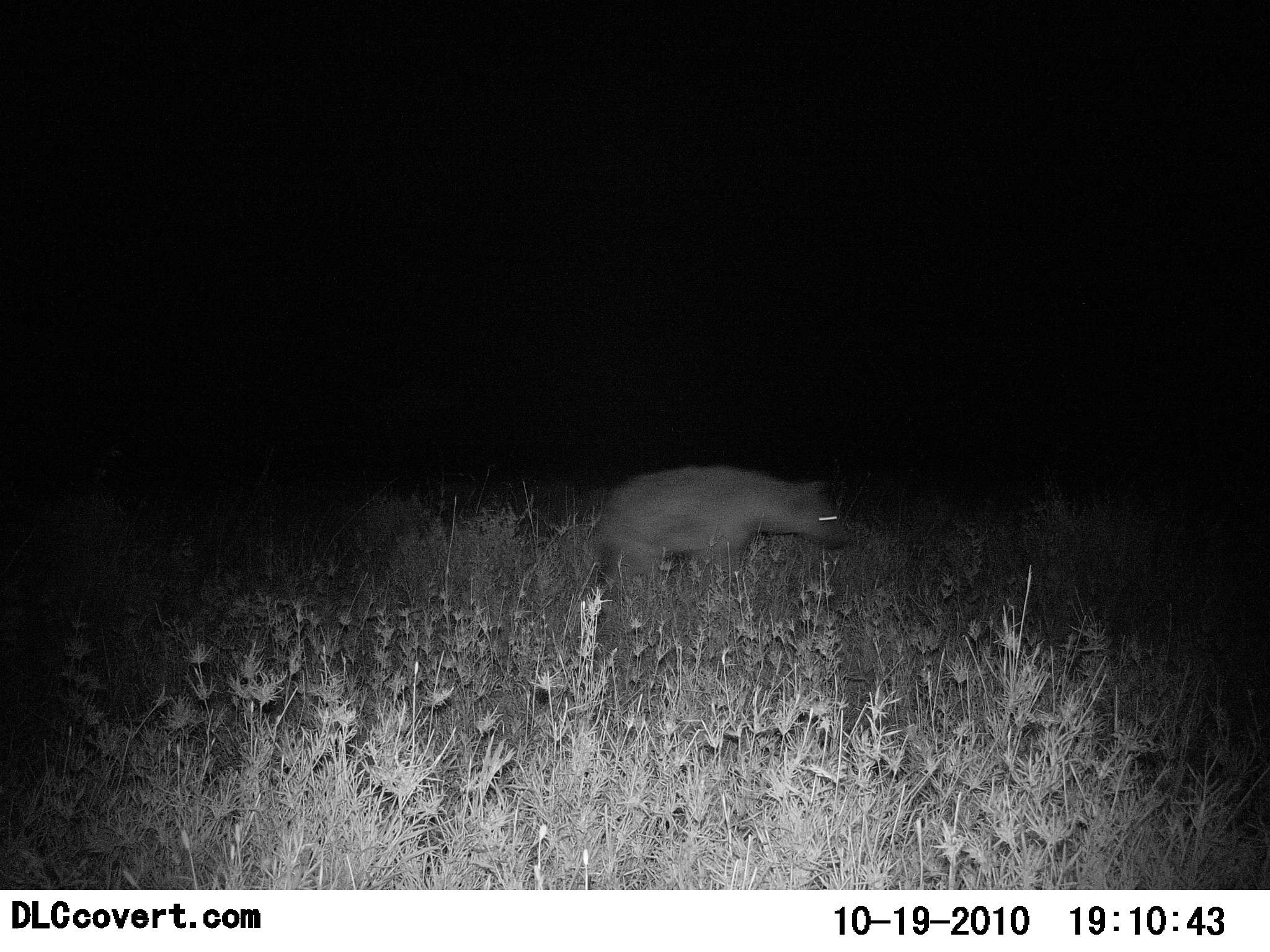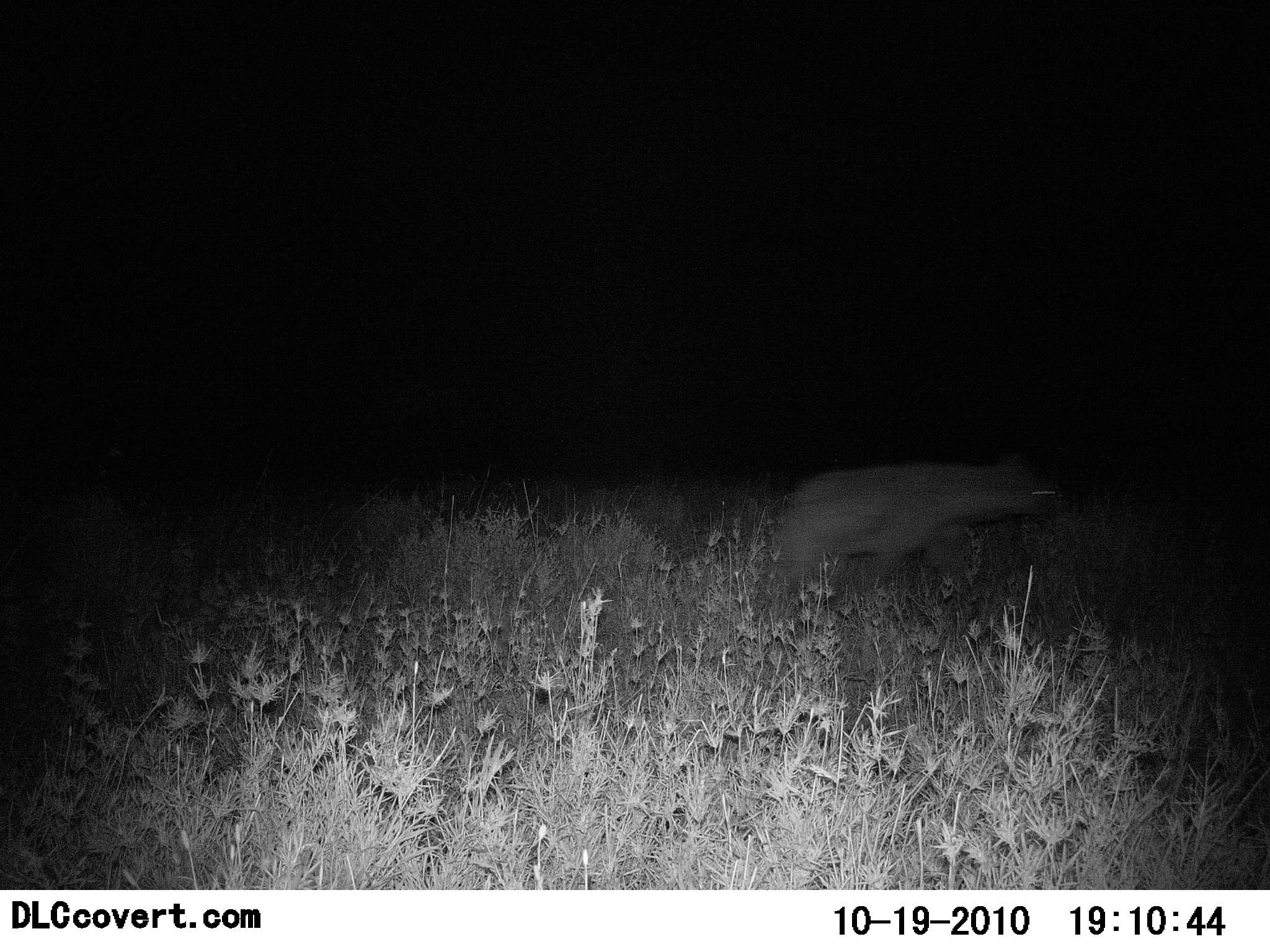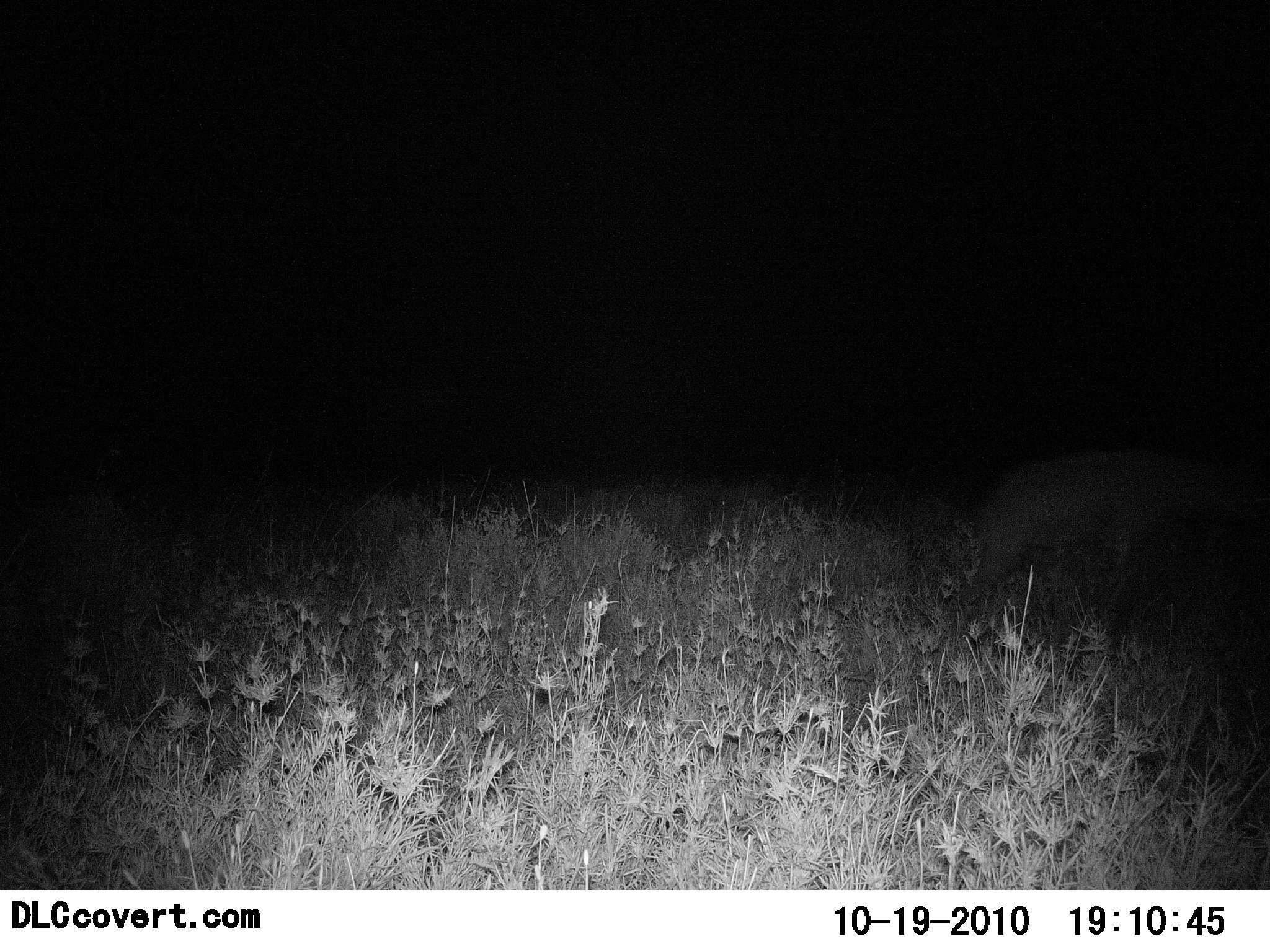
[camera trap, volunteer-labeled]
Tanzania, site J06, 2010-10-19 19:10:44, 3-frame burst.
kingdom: Animalia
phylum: Chordata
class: Mammalia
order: Carnivora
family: Hyaenidae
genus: Crocuta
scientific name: Crocuta crocuta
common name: spotted hyena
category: hyenaspotted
Hyenaspotted (spotted hyena) (Crocuta crocuta), count 1. Behavior (volunteer vote fractions): standing 0%, resting 0%, moving 100%, interacting 0%. Young present (vote fraction): 0%. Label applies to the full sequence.